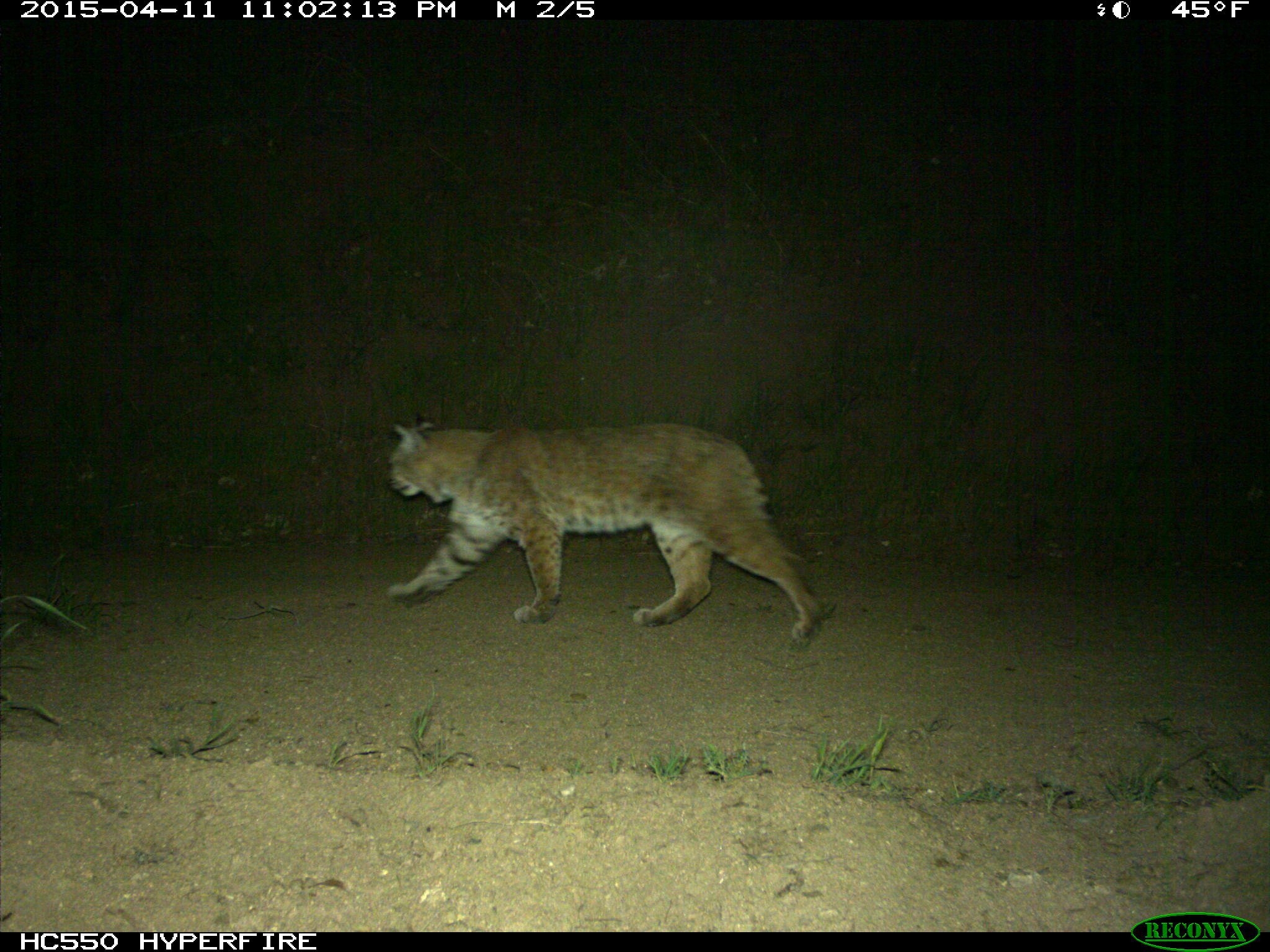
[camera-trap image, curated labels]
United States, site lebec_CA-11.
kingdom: Animalia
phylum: Chordata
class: Mammalia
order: Carnivora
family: Felidae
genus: Lynx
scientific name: Lynx rufus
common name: bobcat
Lynx rufus (bobcat).